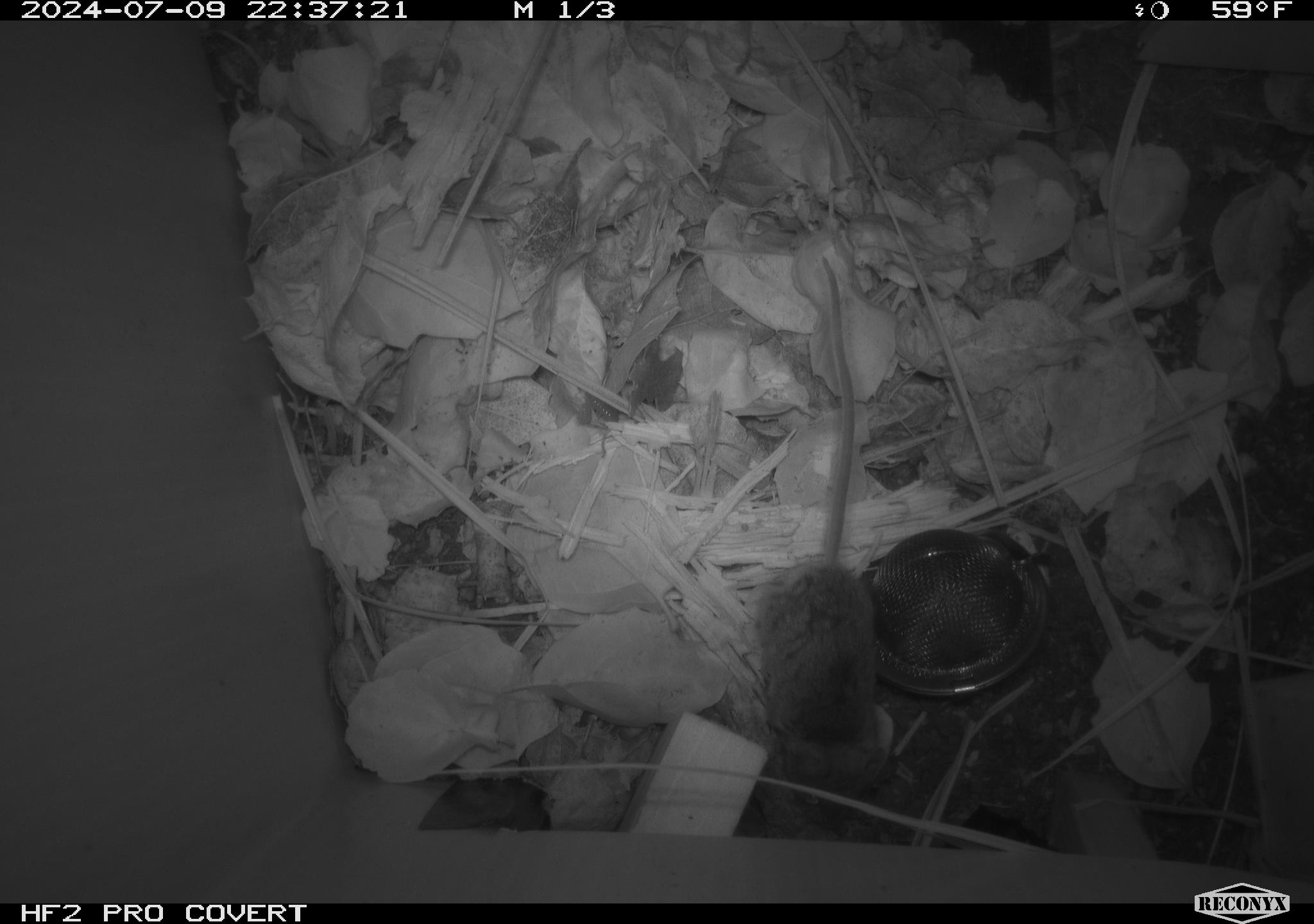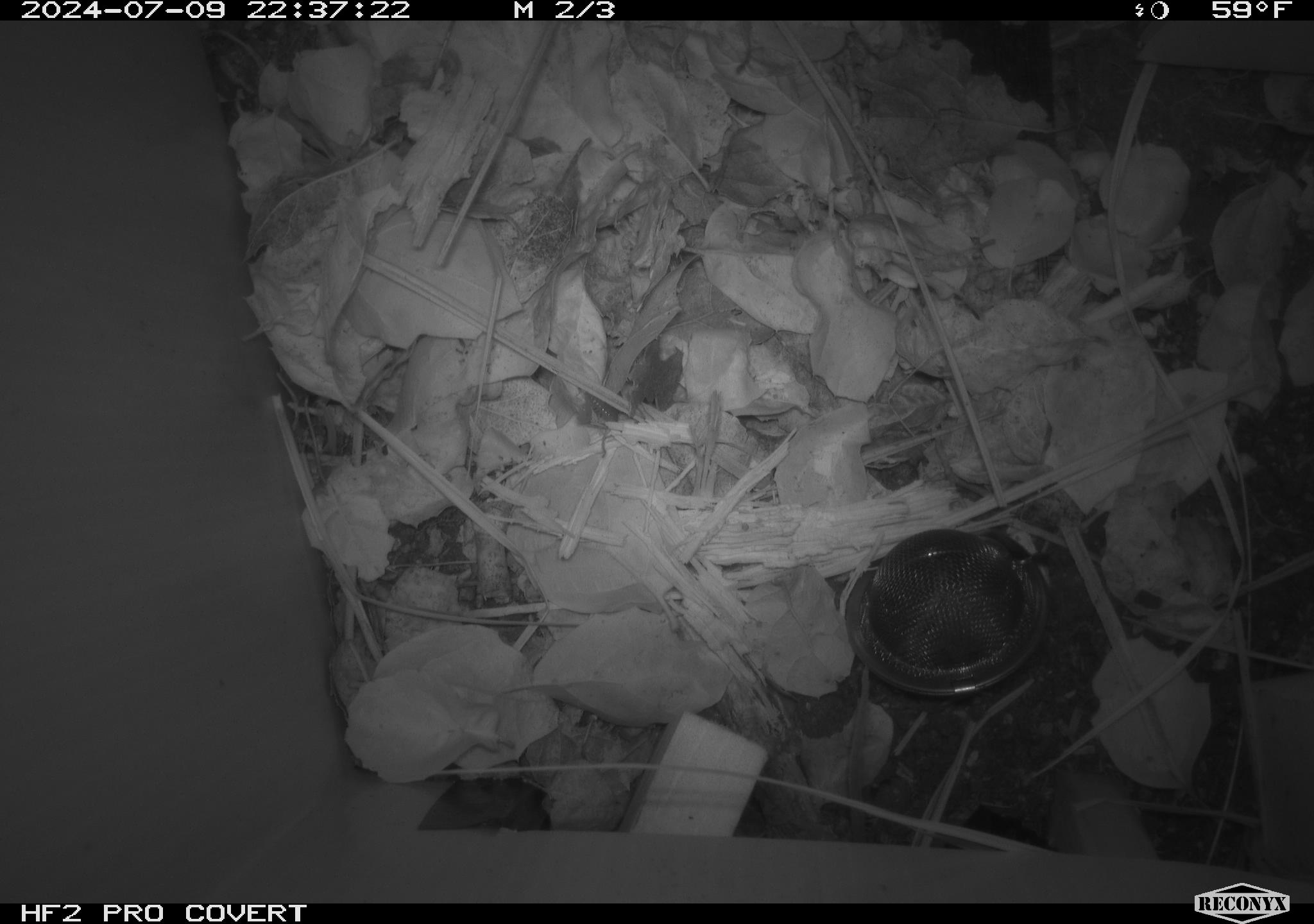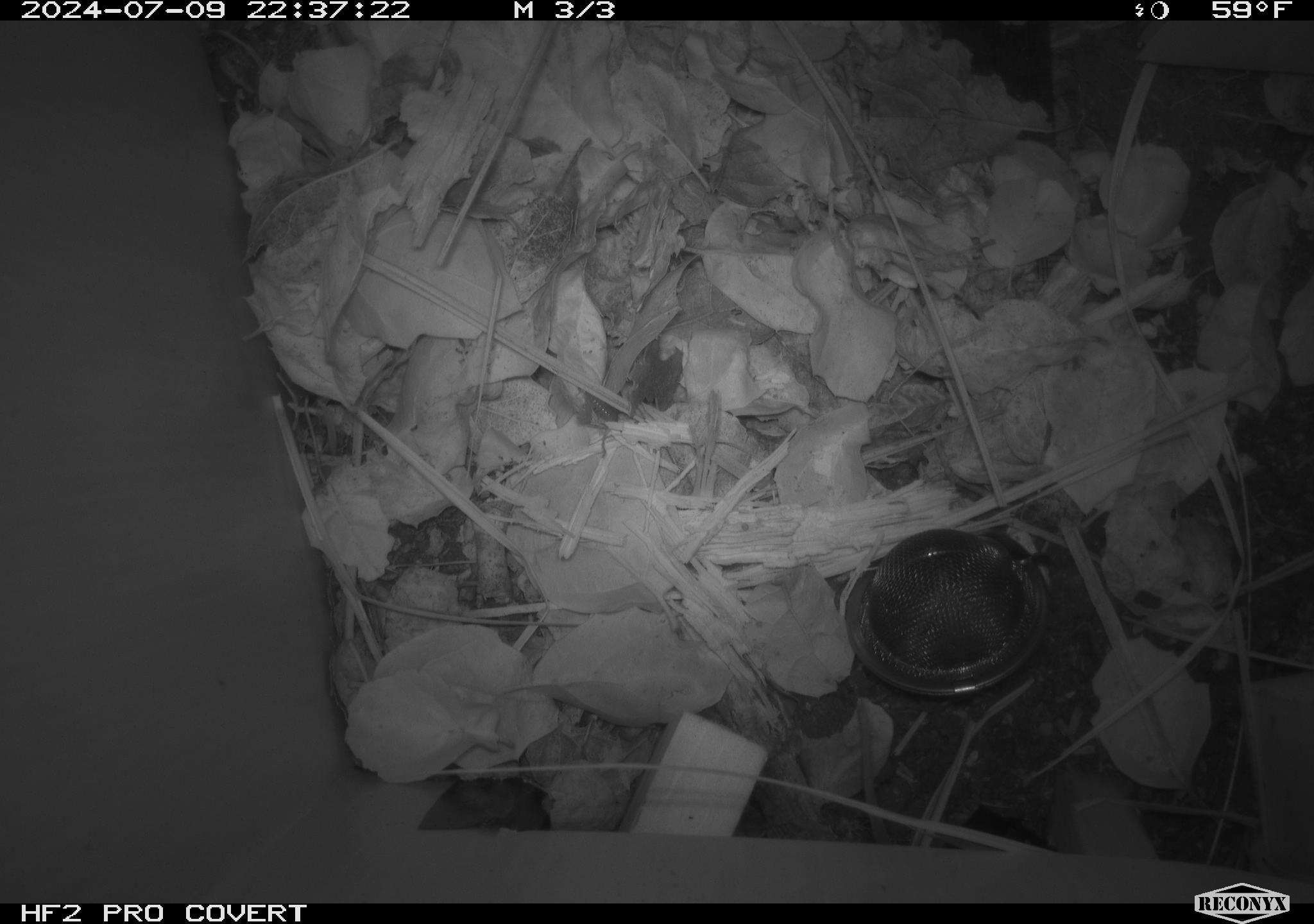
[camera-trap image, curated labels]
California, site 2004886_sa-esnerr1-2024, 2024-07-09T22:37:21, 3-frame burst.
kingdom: Animalia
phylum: Chordata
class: Mammalia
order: Rodentia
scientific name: Rodentia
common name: rodent